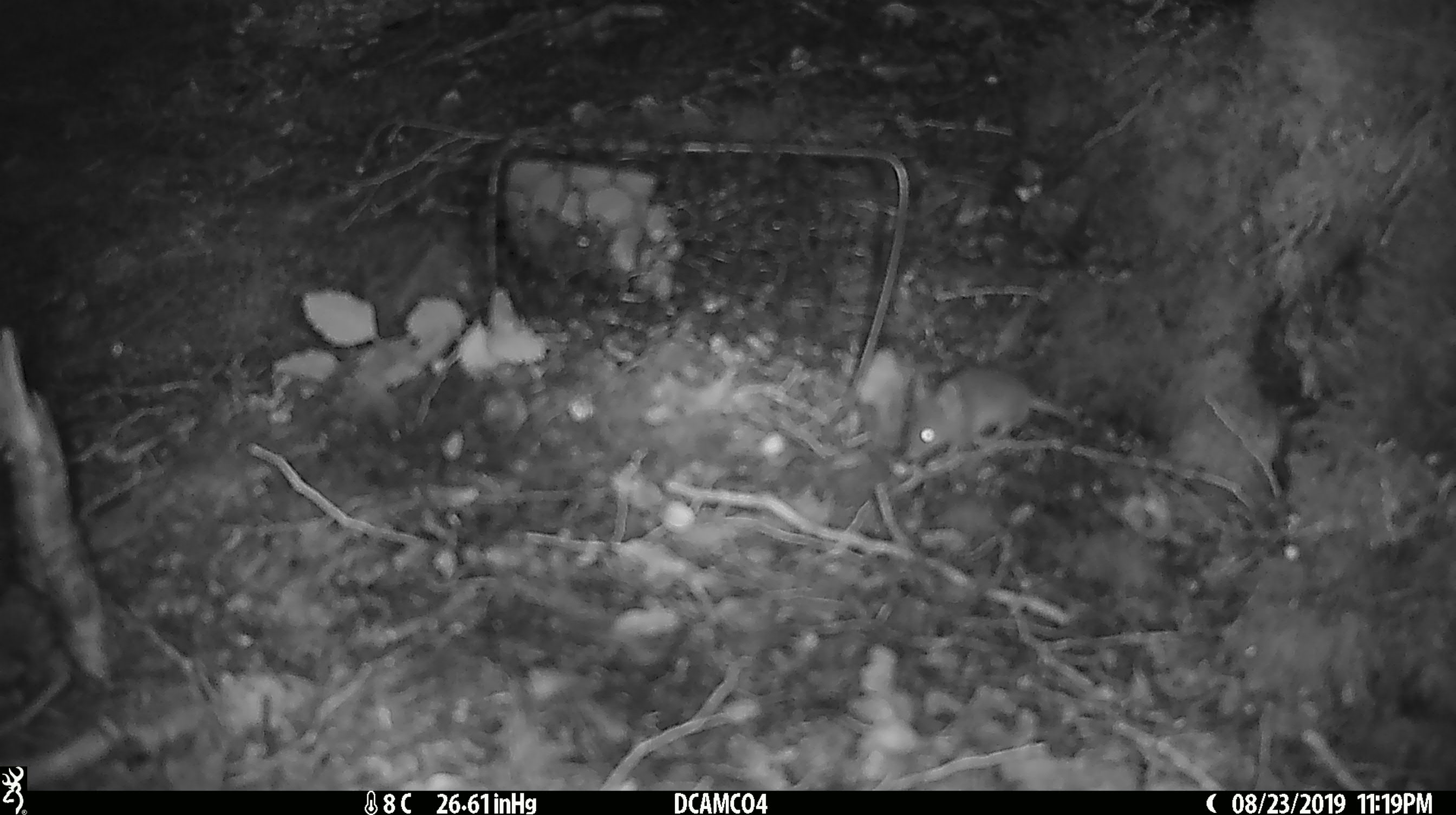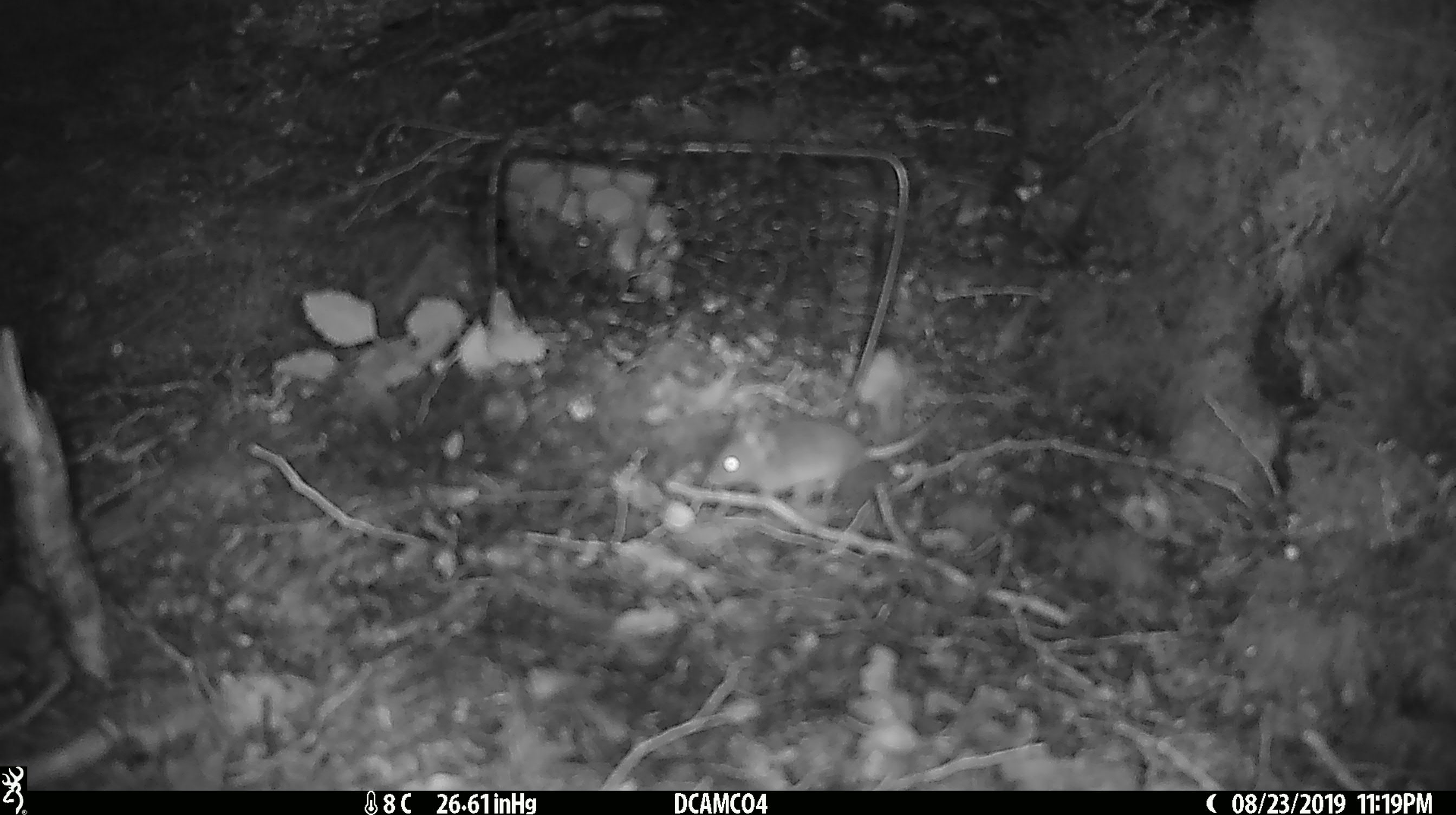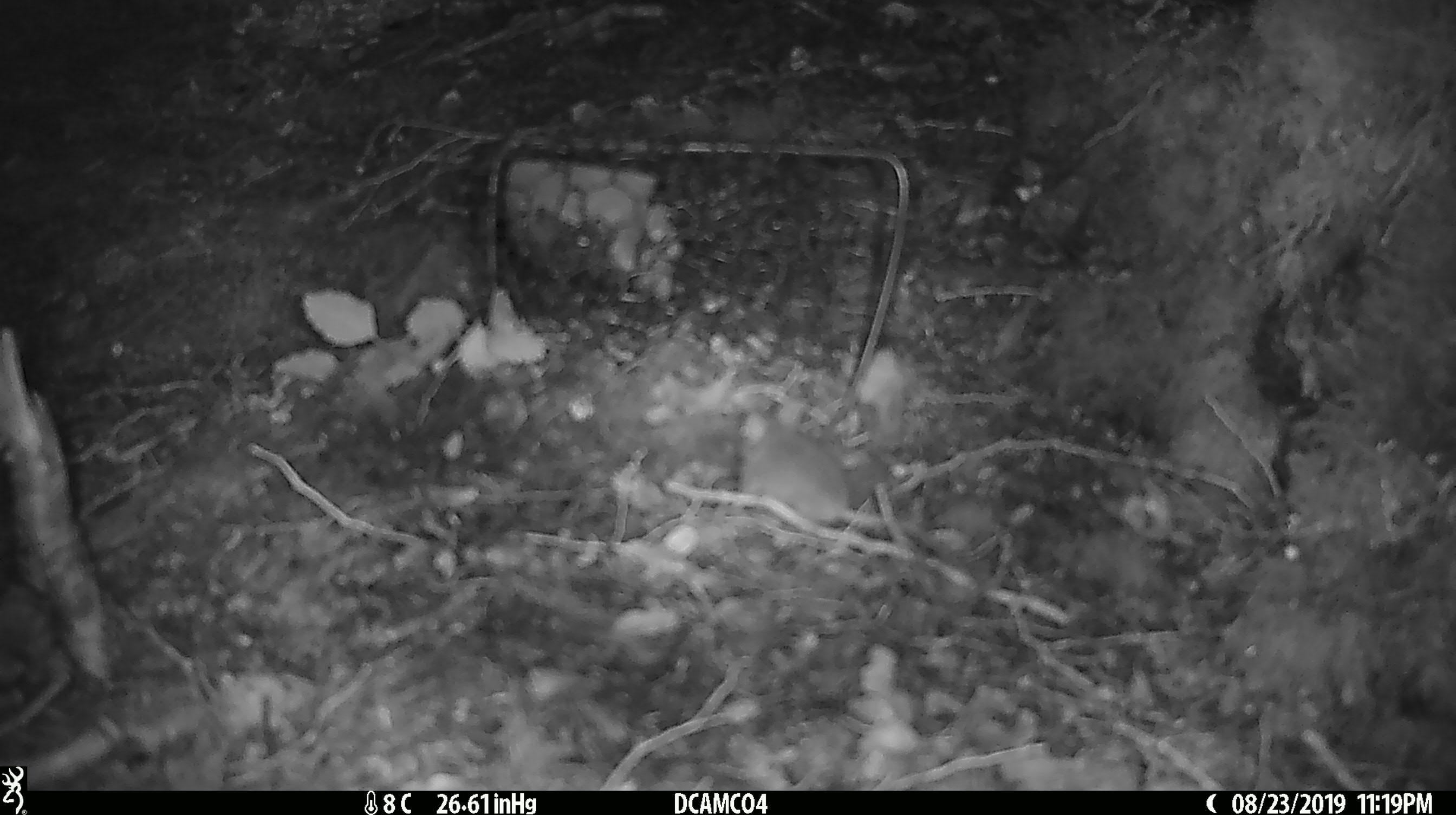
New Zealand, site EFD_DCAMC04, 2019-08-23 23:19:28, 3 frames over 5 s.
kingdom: Animalia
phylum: Chordata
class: Mammalia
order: Rodentia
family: Muridae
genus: Mus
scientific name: Mus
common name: mouse